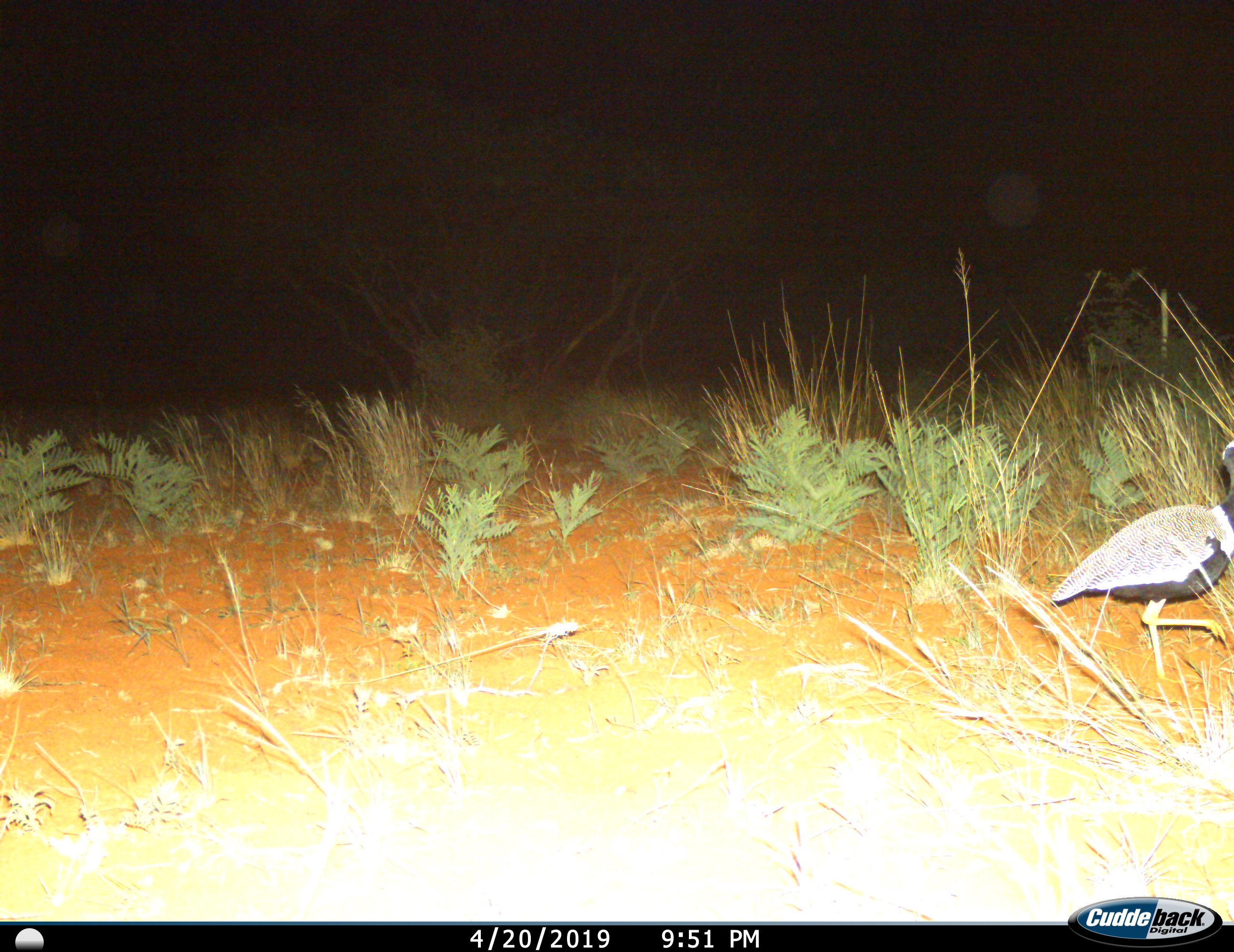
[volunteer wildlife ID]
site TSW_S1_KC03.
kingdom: Animalia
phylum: Chordata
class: Aves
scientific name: Aves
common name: bird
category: birdother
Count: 1.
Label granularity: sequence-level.